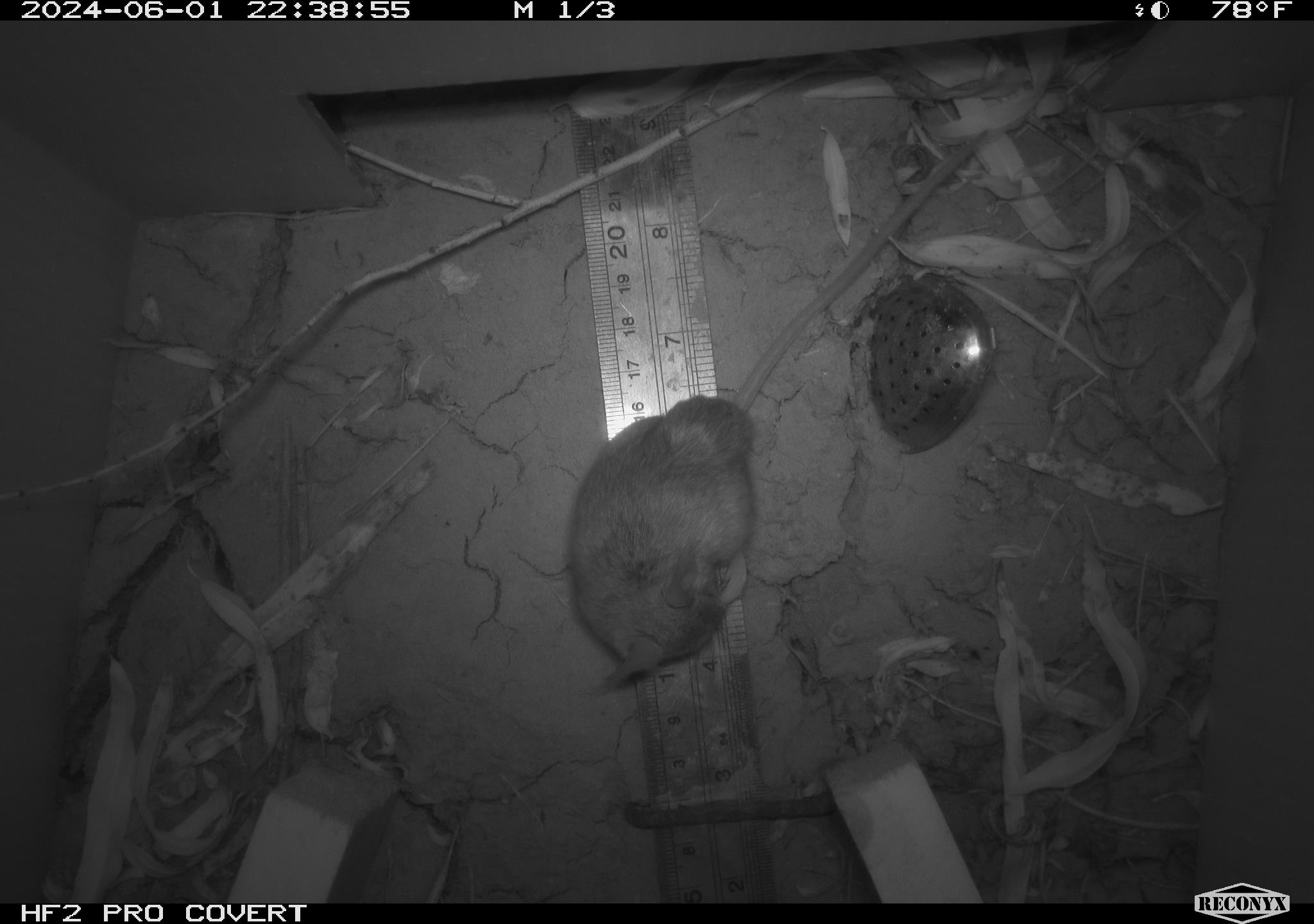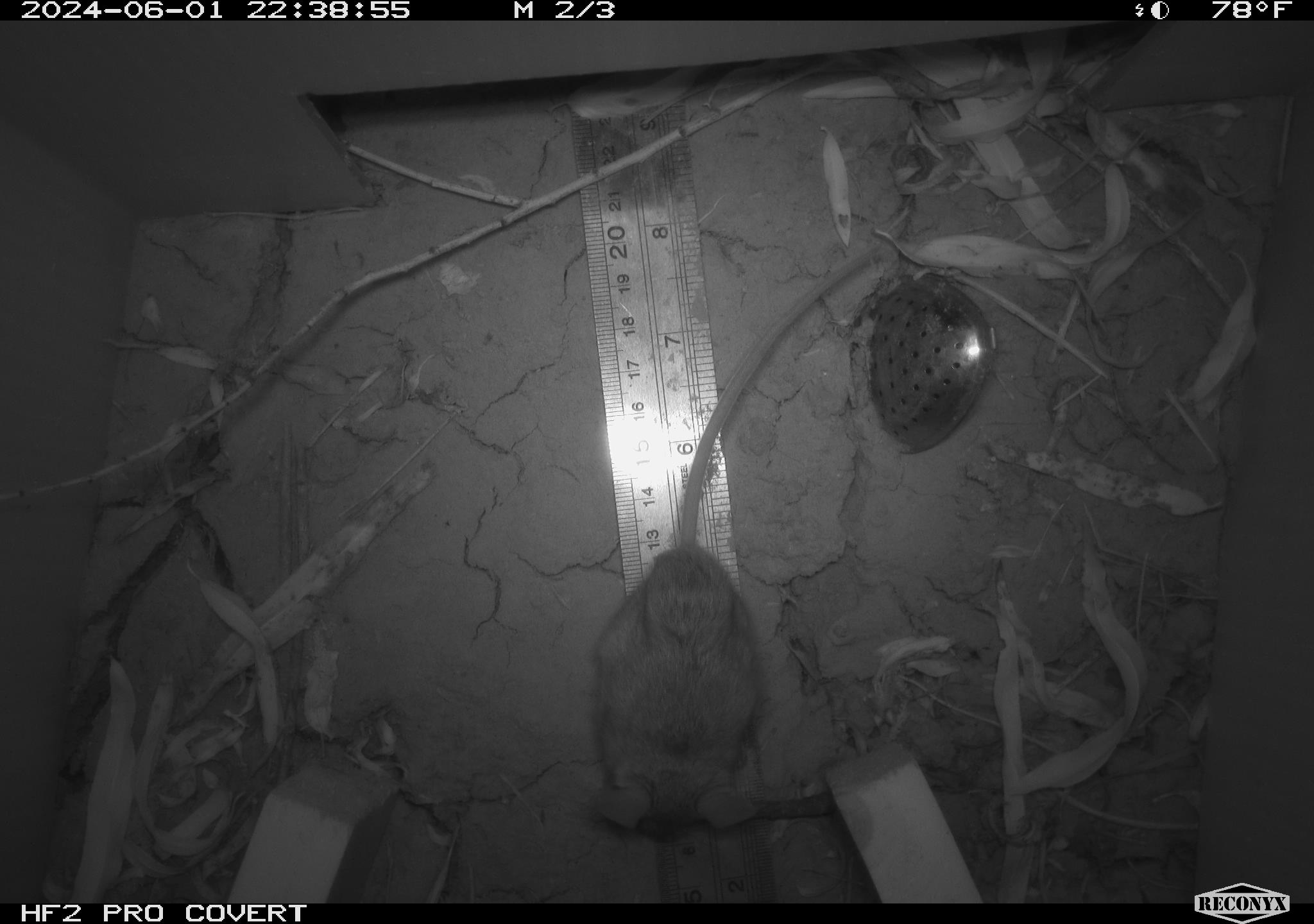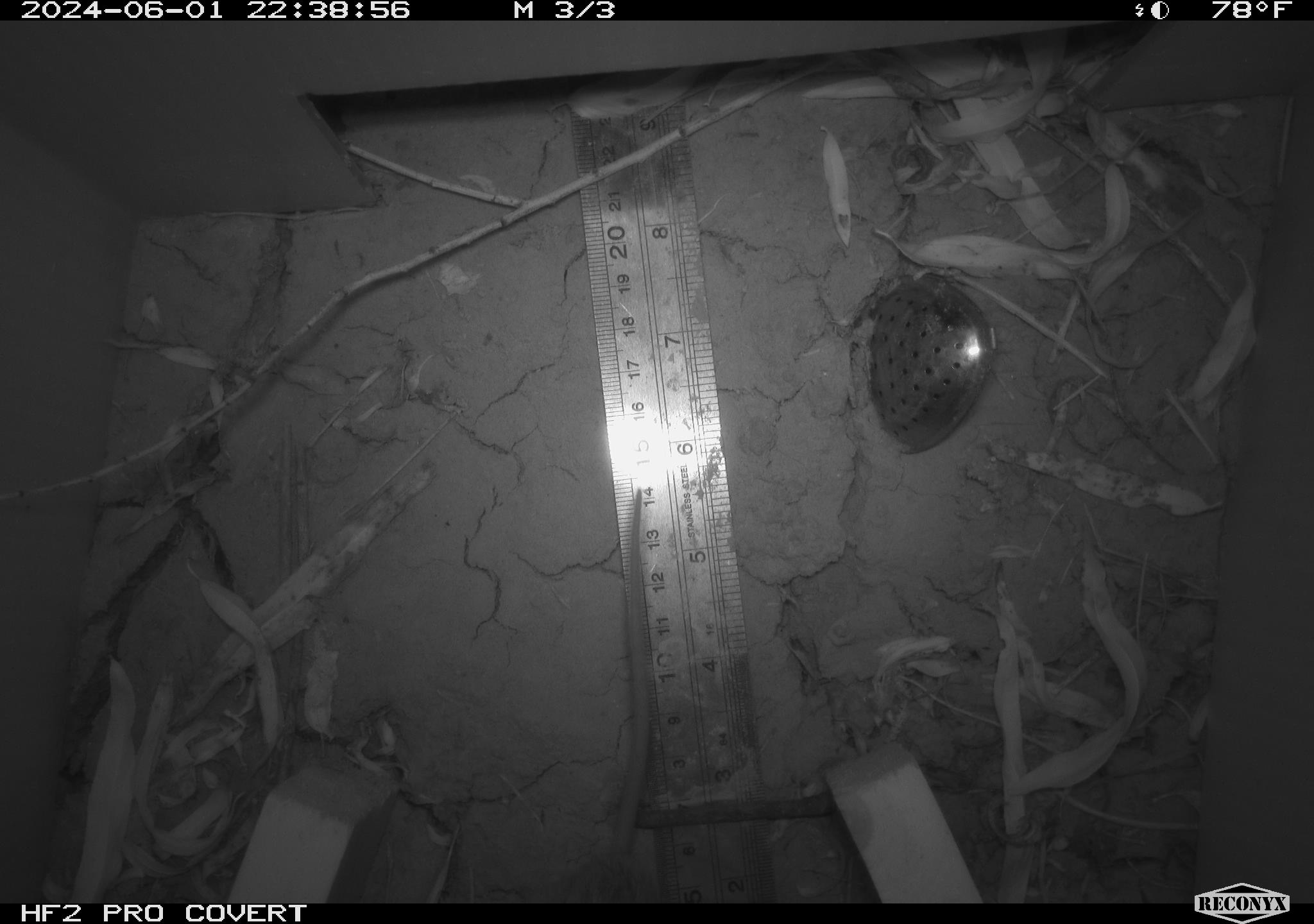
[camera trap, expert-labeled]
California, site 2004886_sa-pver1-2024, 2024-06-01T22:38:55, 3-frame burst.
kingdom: Animalia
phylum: Chordata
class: Mammalia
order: Rodentia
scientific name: Rodentia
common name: mouse species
Mouse species (Rodentia).